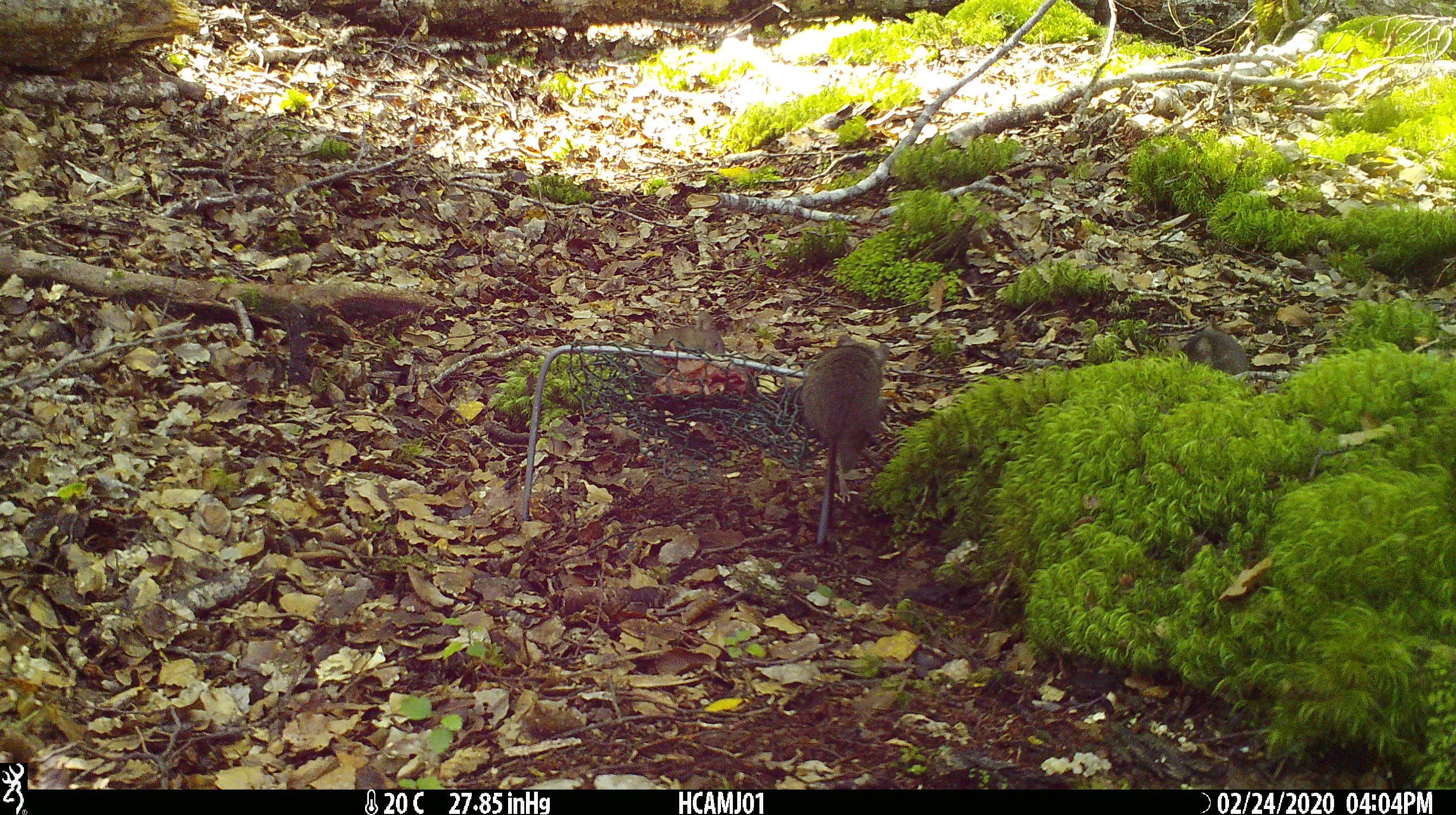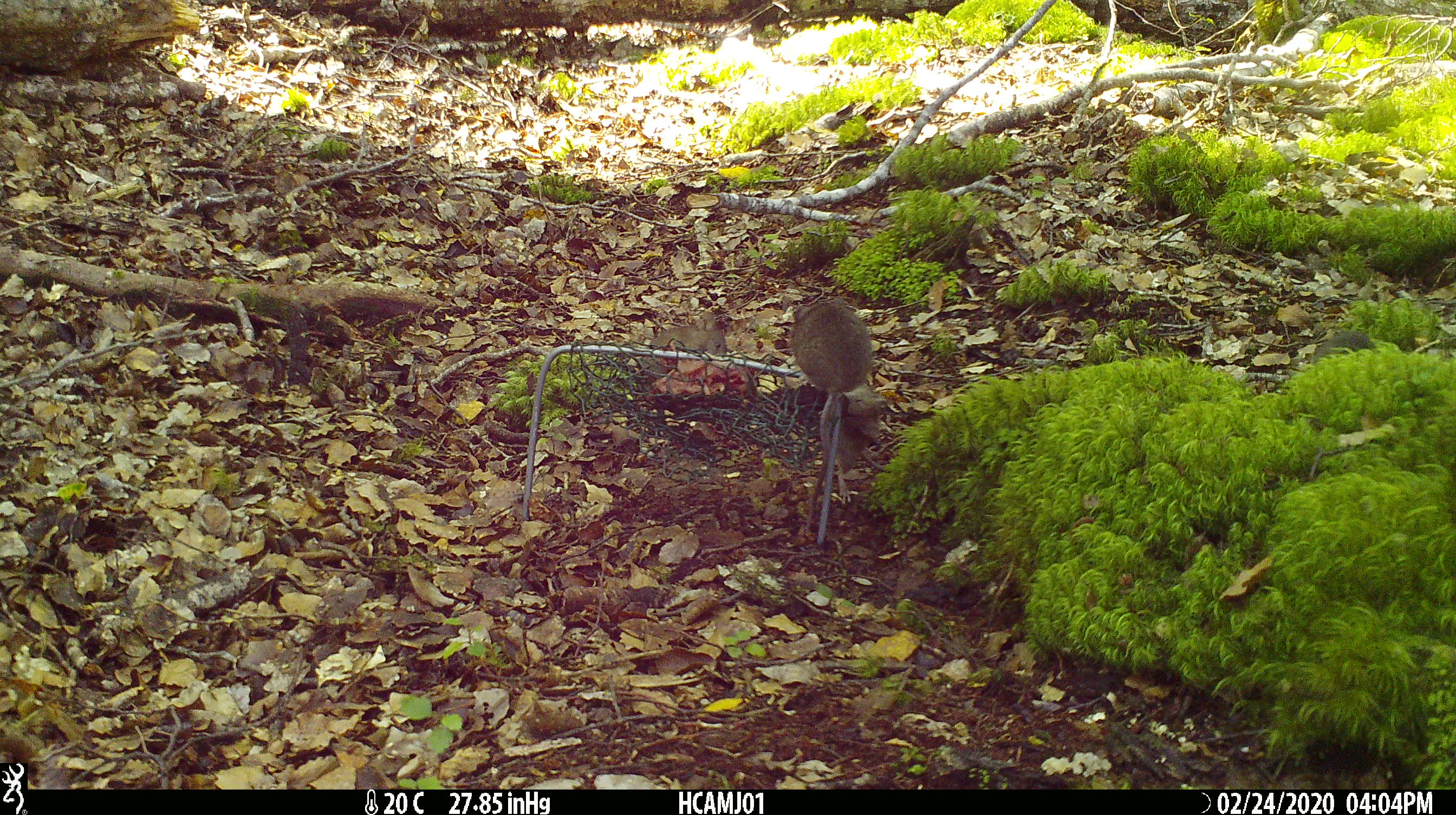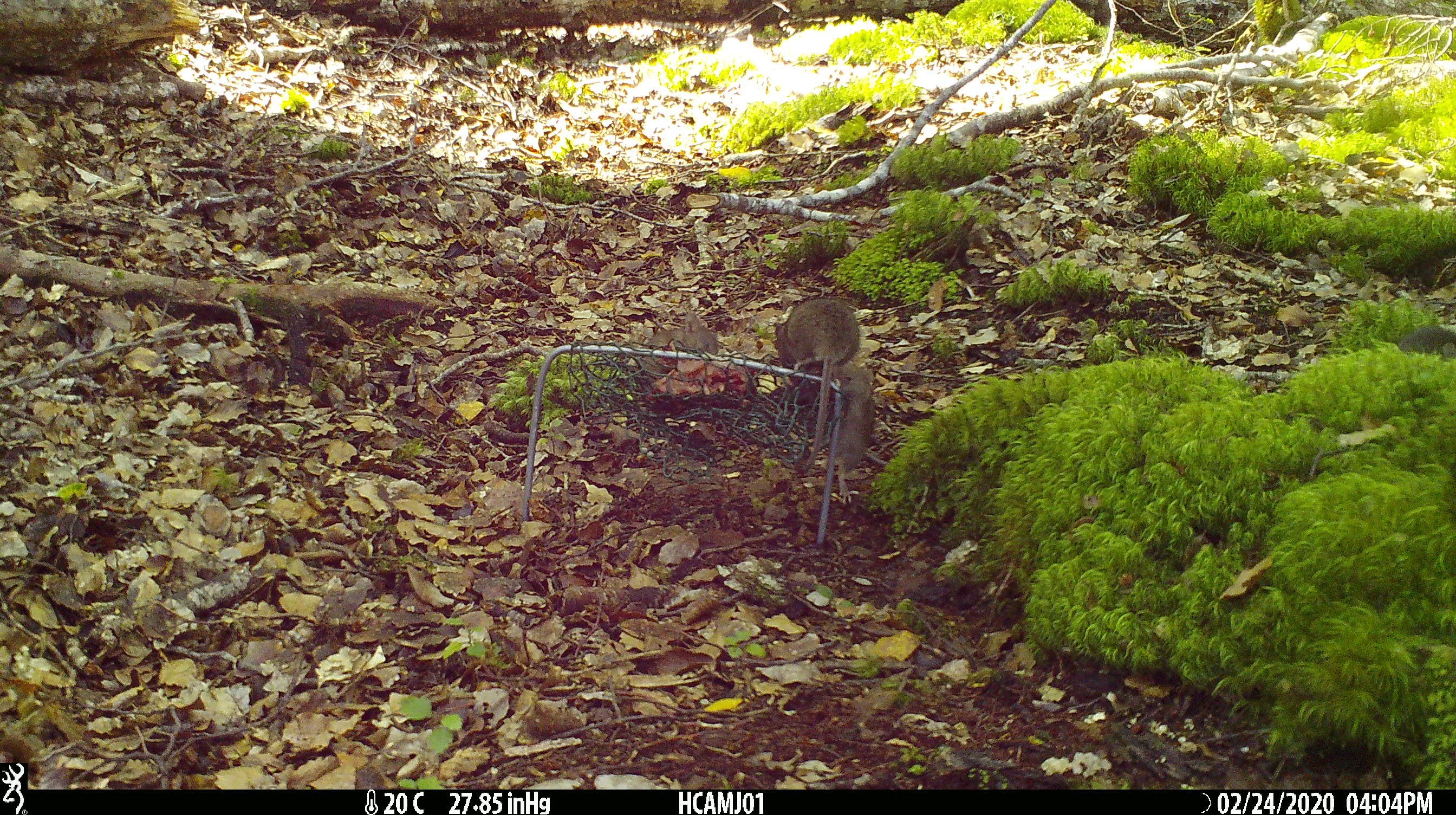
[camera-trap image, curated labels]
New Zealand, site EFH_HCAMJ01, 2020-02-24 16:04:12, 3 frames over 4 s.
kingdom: Animalia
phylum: Chordata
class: Mammalia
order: Rodentia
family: Muridae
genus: Mus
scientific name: Mus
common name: mouse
Mouse (Mus).